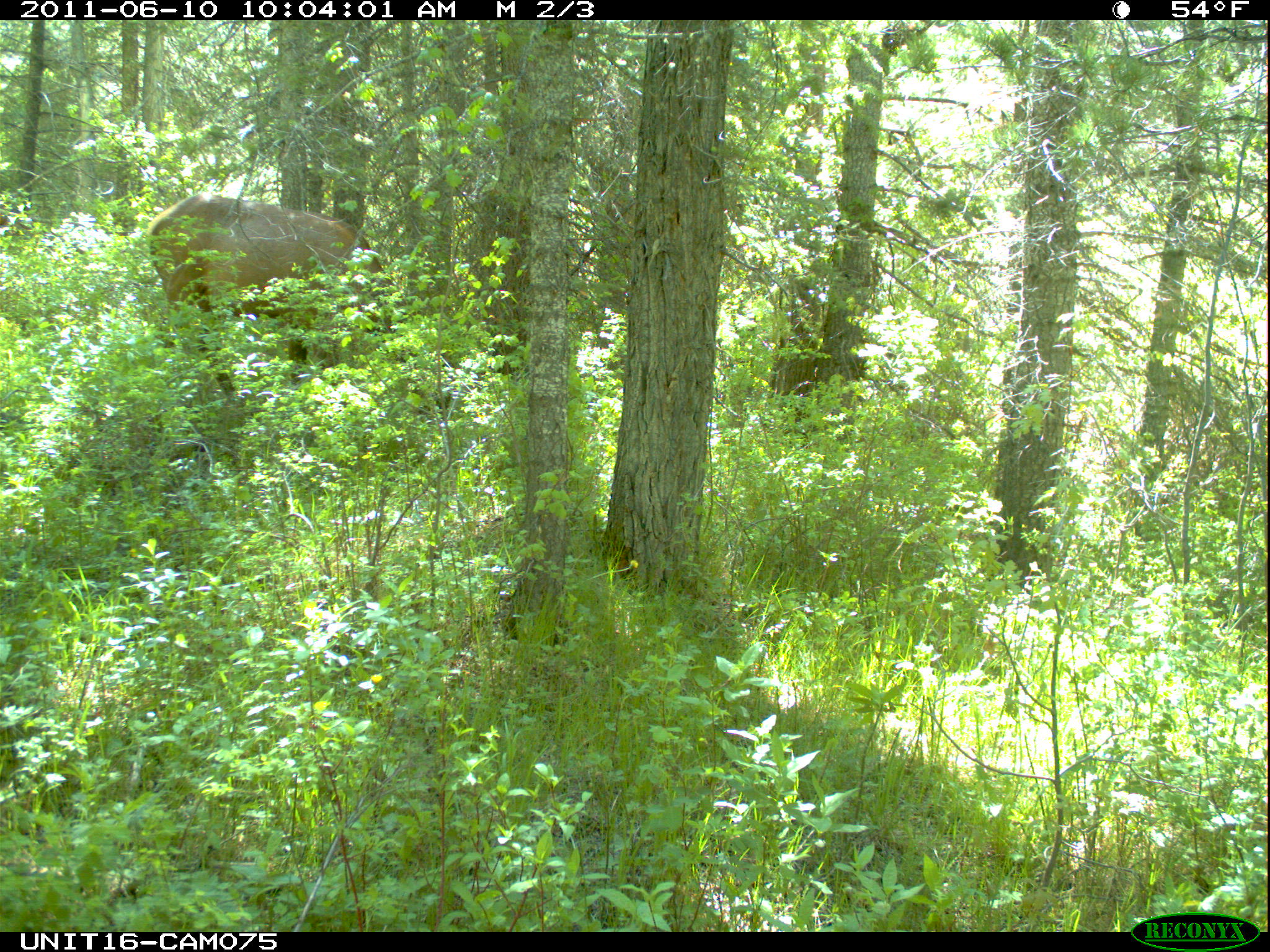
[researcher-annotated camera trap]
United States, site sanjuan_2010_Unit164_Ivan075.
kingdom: Animalia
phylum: Chordata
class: Mammalia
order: Artiodactyla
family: Cervidae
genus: Cervus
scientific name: Cervus elaphus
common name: red deer